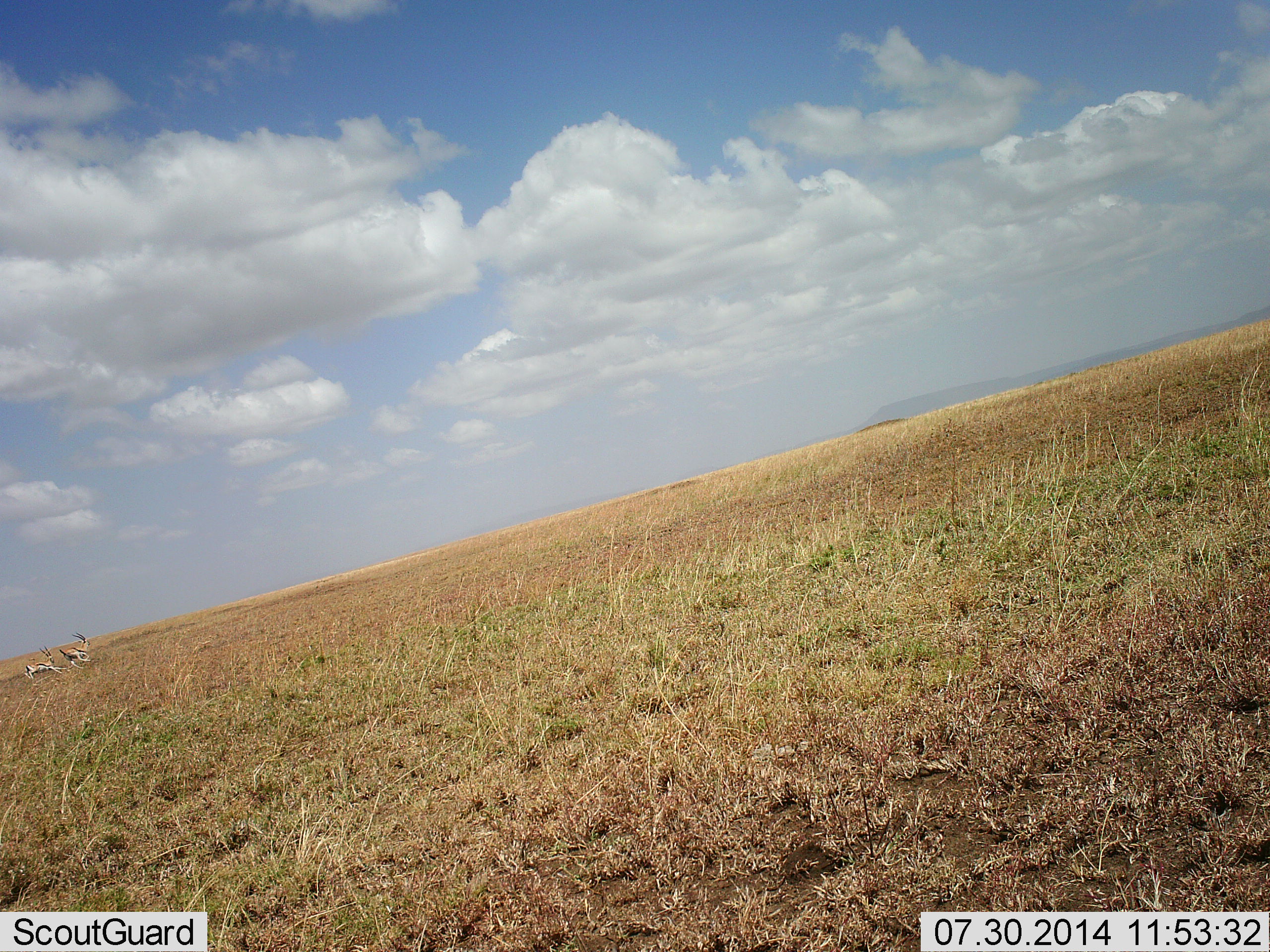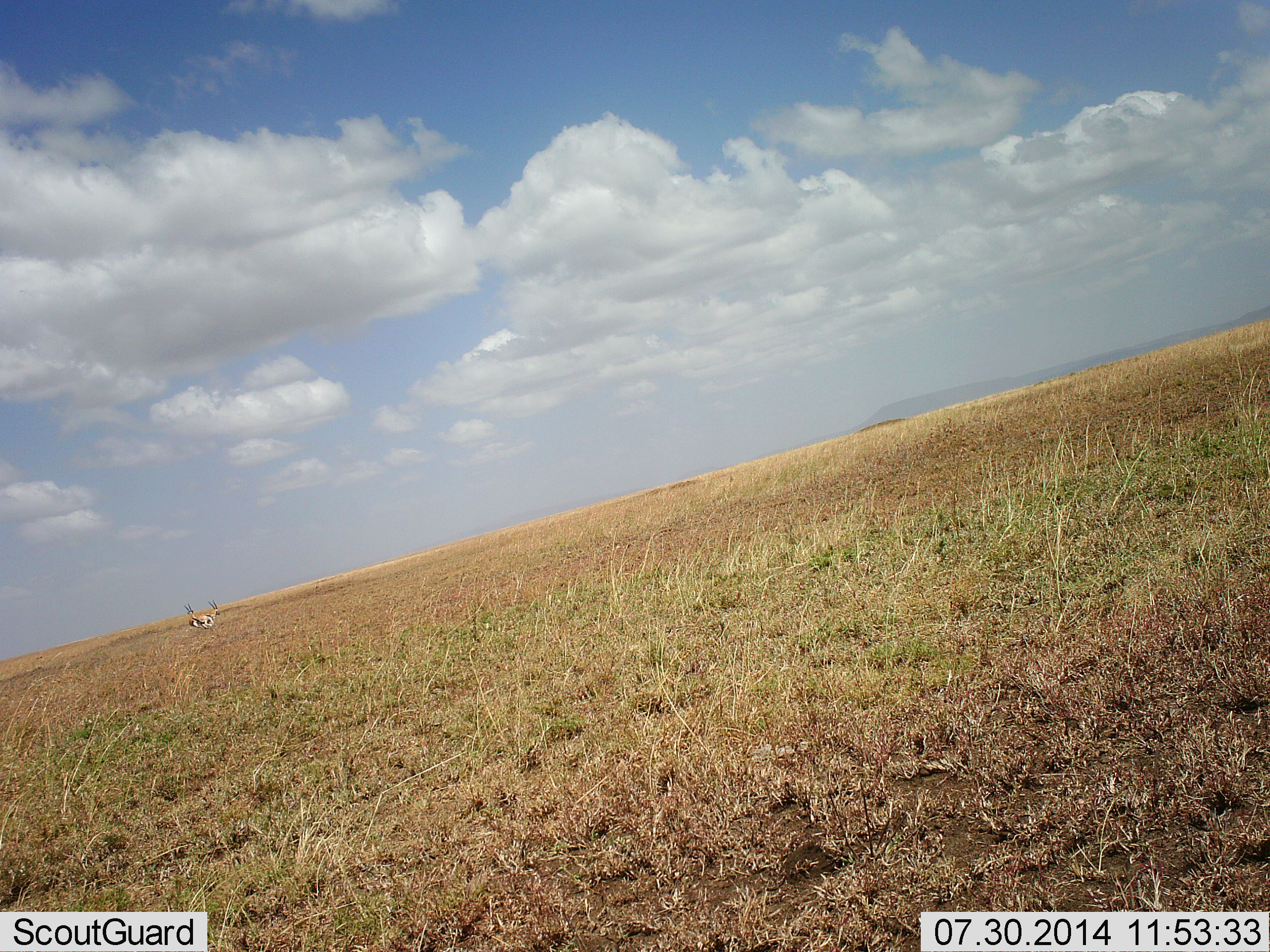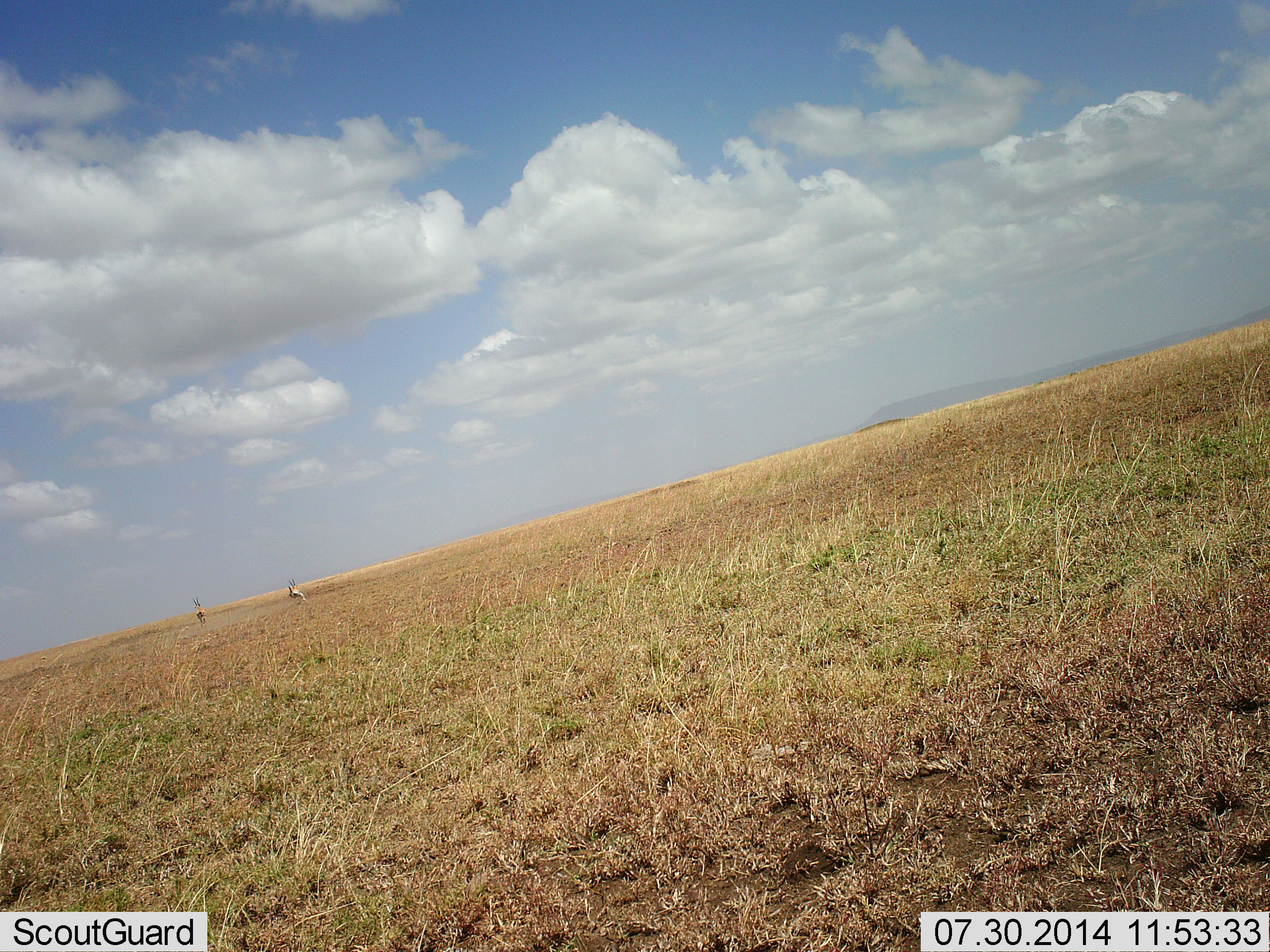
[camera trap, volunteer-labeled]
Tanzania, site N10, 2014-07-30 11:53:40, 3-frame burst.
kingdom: Animalia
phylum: Chordata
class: Mammalia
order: Artiodactyla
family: Bovidae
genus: Eudorcas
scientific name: Eudorcas thomsonii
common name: thomson's gazelle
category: gazellethomsons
Gazellethomsons (thomson's gazelle) (Eudorcas thomsonii), count 2. Behavior (volunteer vote fractions): standing 0%, resting 0%, moving 90%, interacting 10%. Young present (vote fraction): 0%. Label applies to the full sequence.